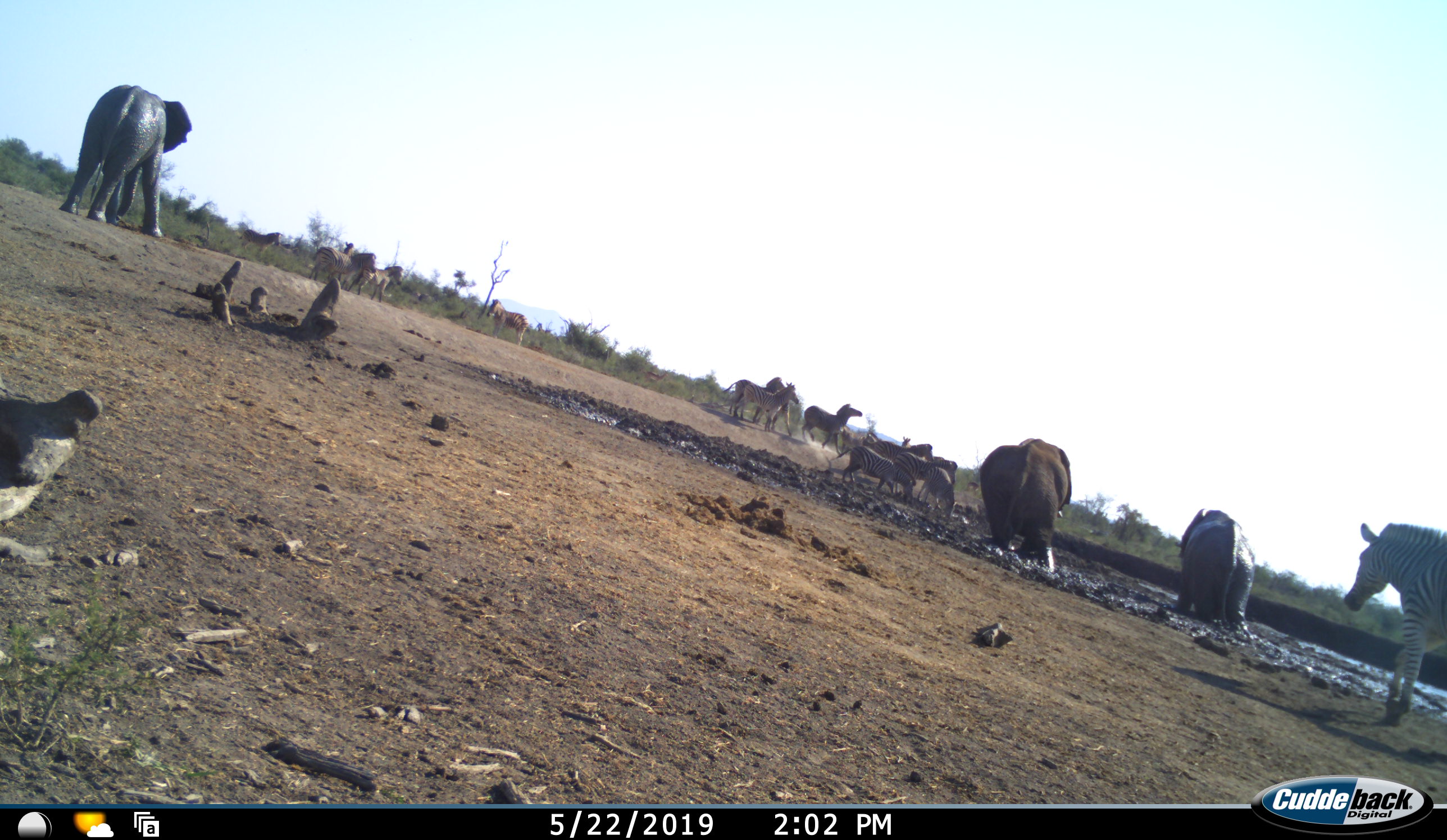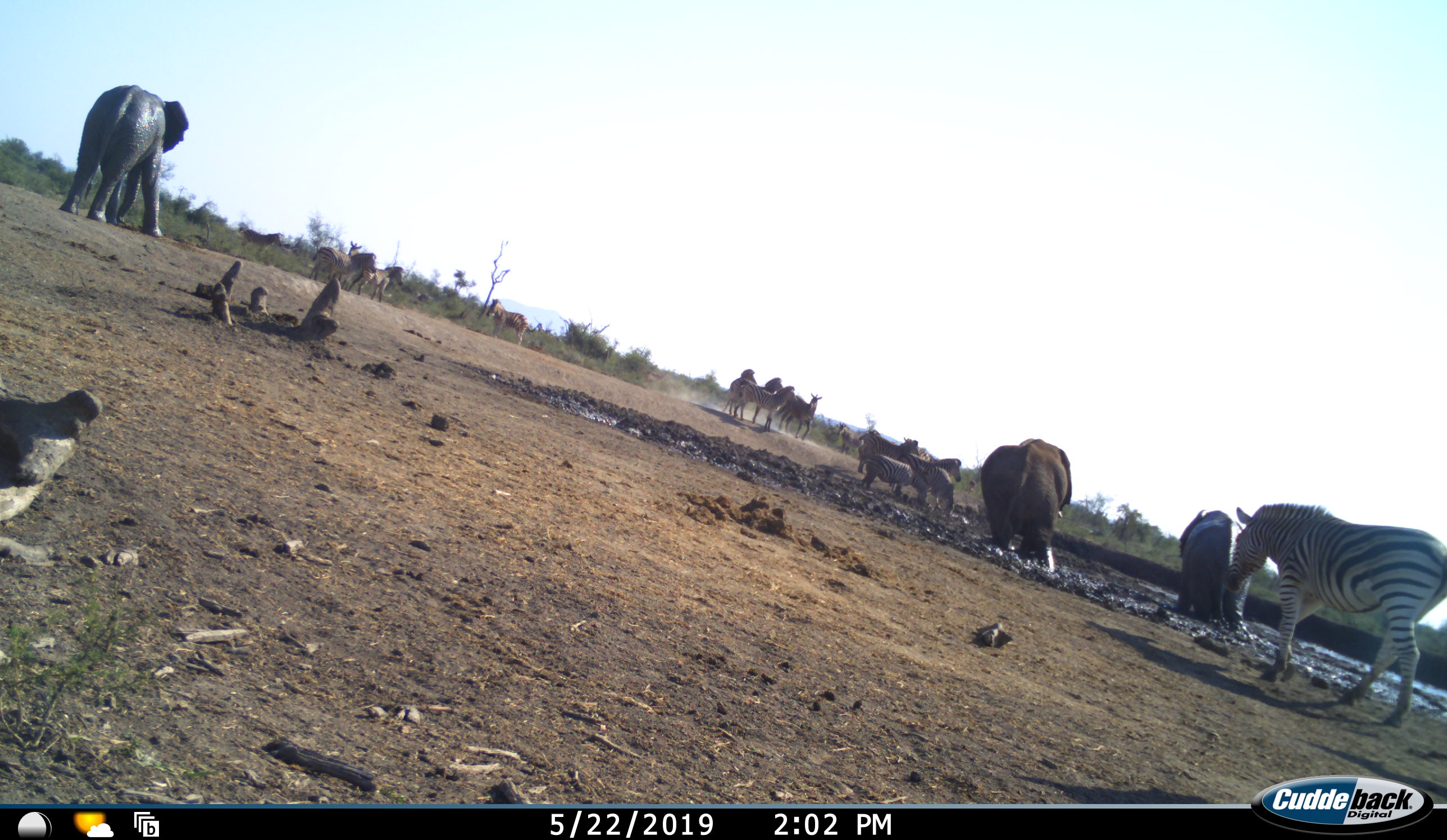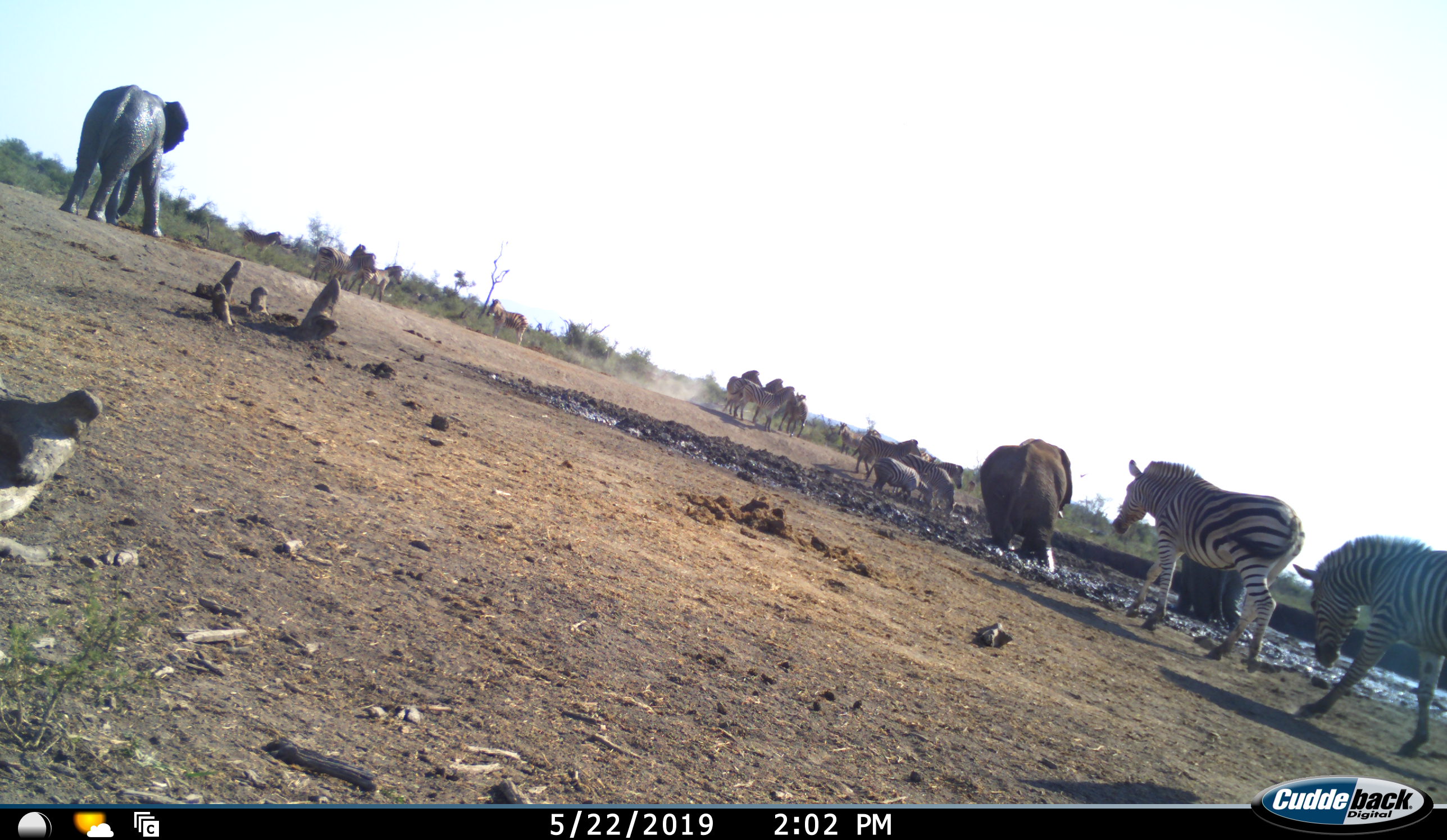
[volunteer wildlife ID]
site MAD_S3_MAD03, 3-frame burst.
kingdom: Animalia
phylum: Chordata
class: Mammalia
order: Proboscidea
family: Elephantidae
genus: Loxodonta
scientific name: Loxodonta africana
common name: african bush elephant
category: elephant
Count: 3.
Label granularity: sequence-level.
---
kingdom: Animalia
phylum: Chordata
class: Mammalia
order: Perissodactyla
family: Equidae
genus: Equus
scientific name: Equus quagga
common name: plains zebra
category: zebraplains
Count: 11-50.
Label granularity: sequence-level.